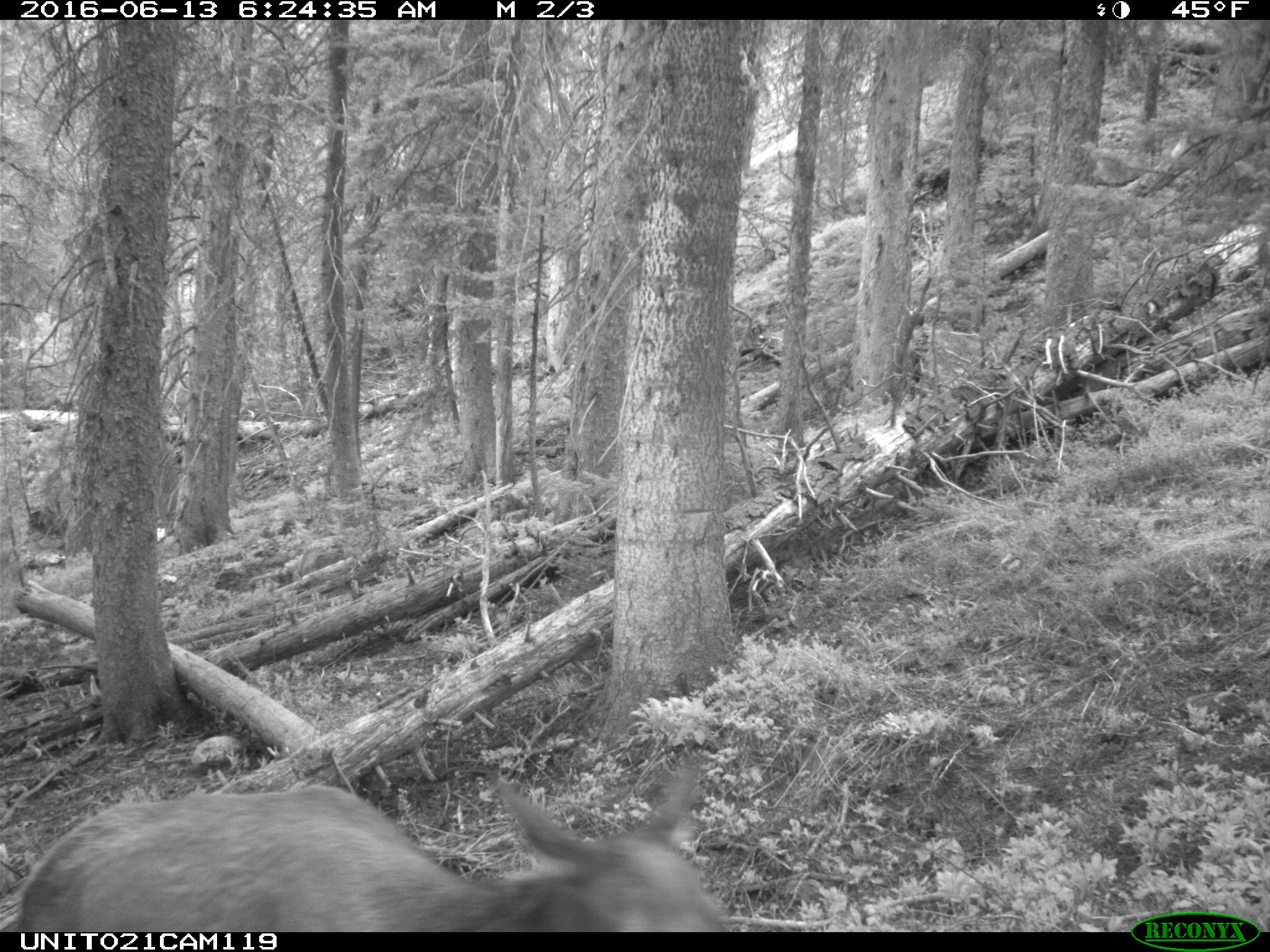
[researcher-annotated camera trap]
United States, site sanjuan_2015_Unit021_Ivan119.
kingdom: Animalia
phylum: Chordata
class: Mammalia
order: Artiodactyla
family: Cervidae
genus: Cervus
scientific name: Cervus elaphus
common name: red deer